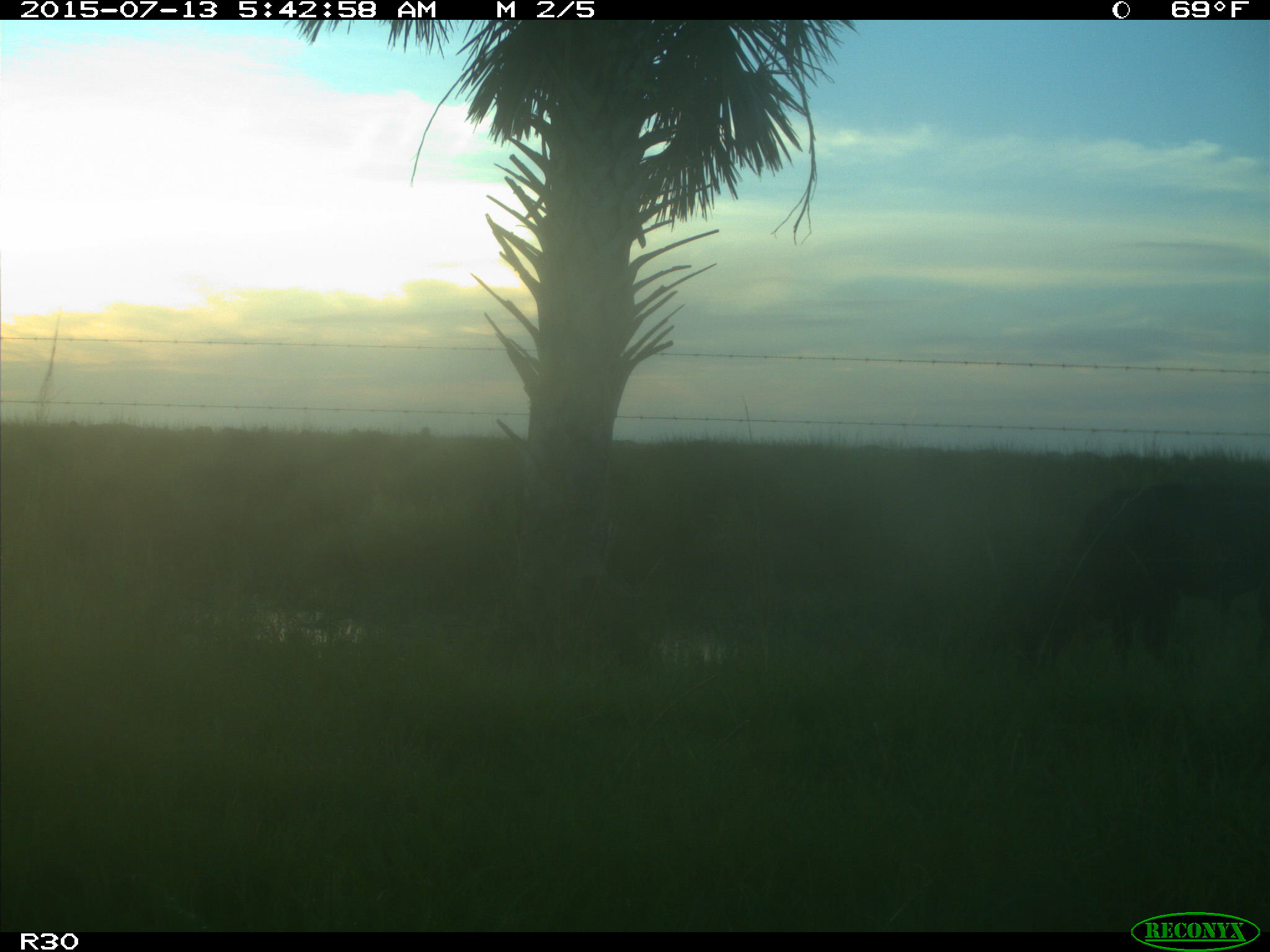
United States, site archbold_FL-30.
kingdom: Animalia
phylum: Chordata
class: Mammalia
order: Artiodactyla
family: Bovidae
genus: Bos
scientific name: Bos taurus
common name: domestic cow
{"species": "Bos taurus (domestic cow)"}